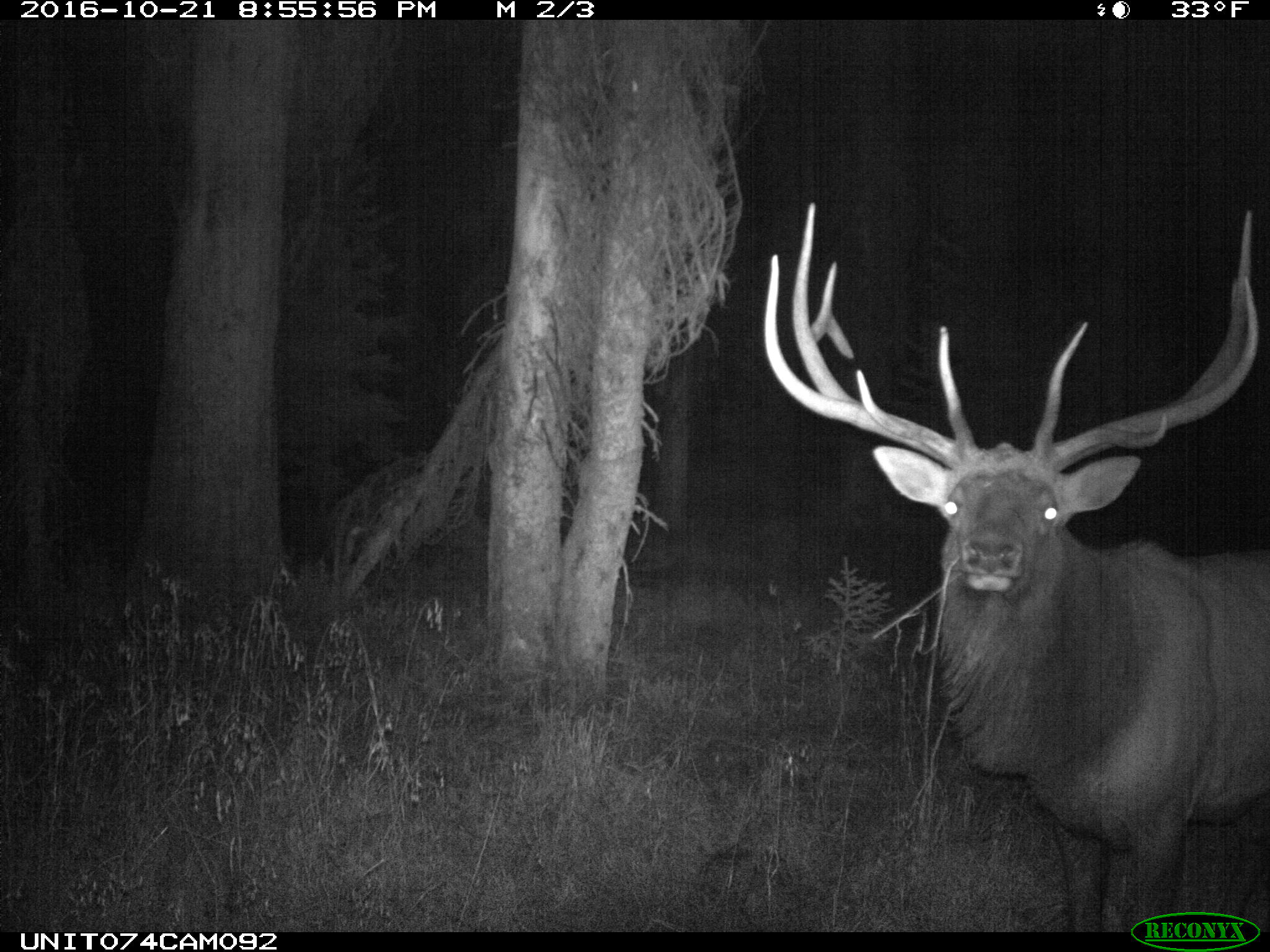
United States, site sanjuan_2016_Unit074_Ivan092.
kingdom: Animalia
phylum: Chordata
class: Mammalia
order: Artiodactyla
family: Cervidae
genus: Cervus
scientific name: Cervus elaphus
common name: red deer